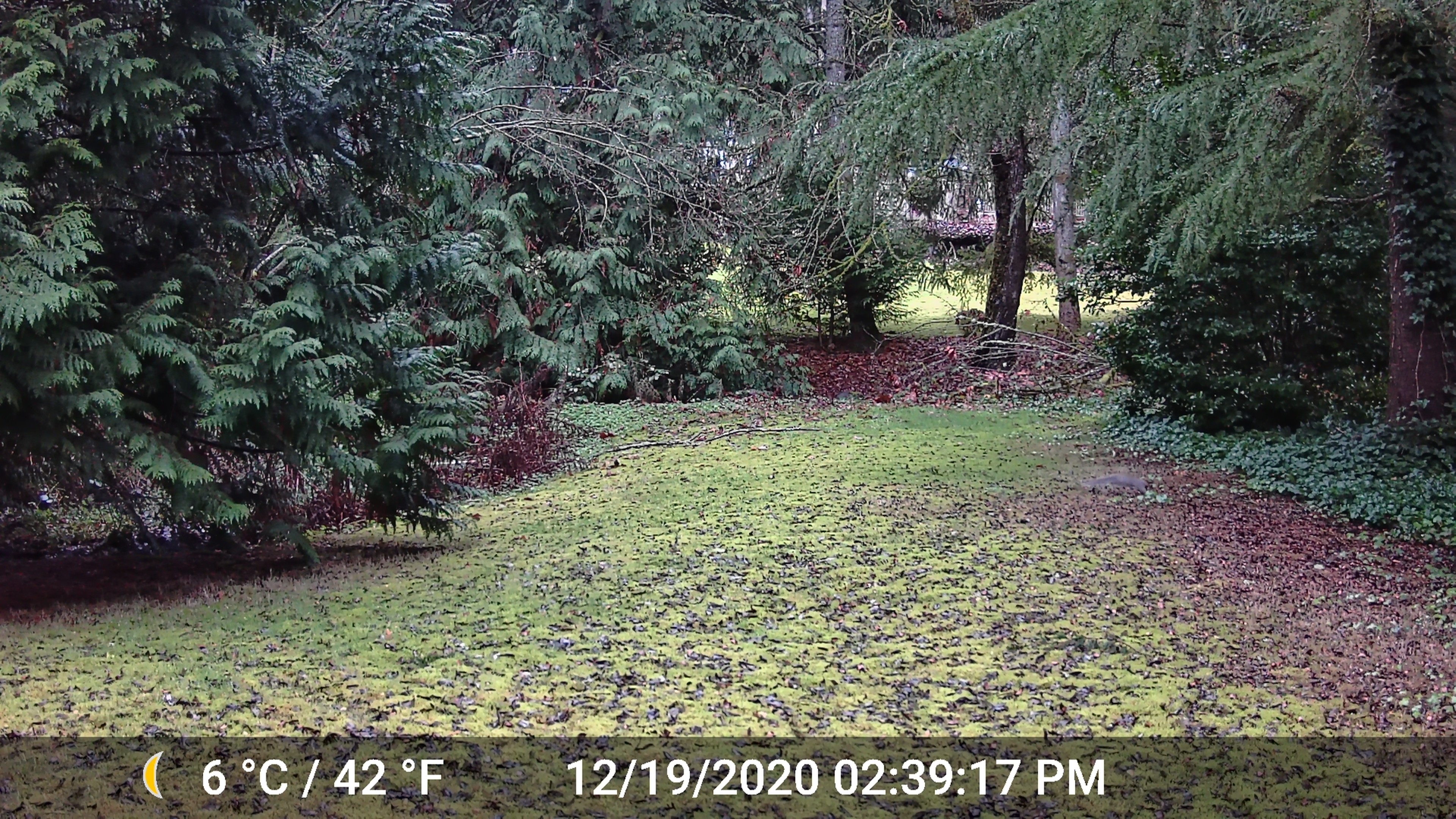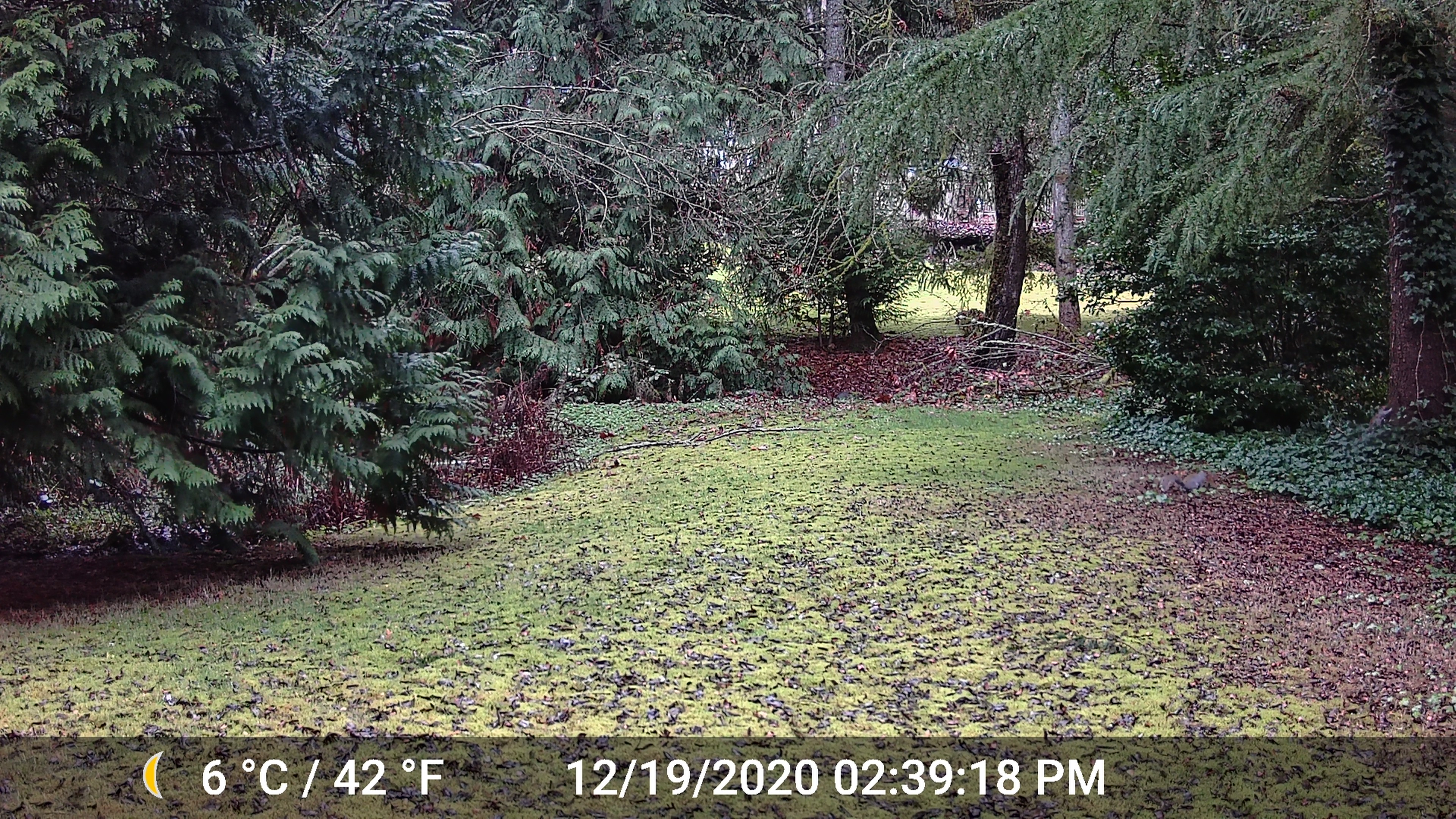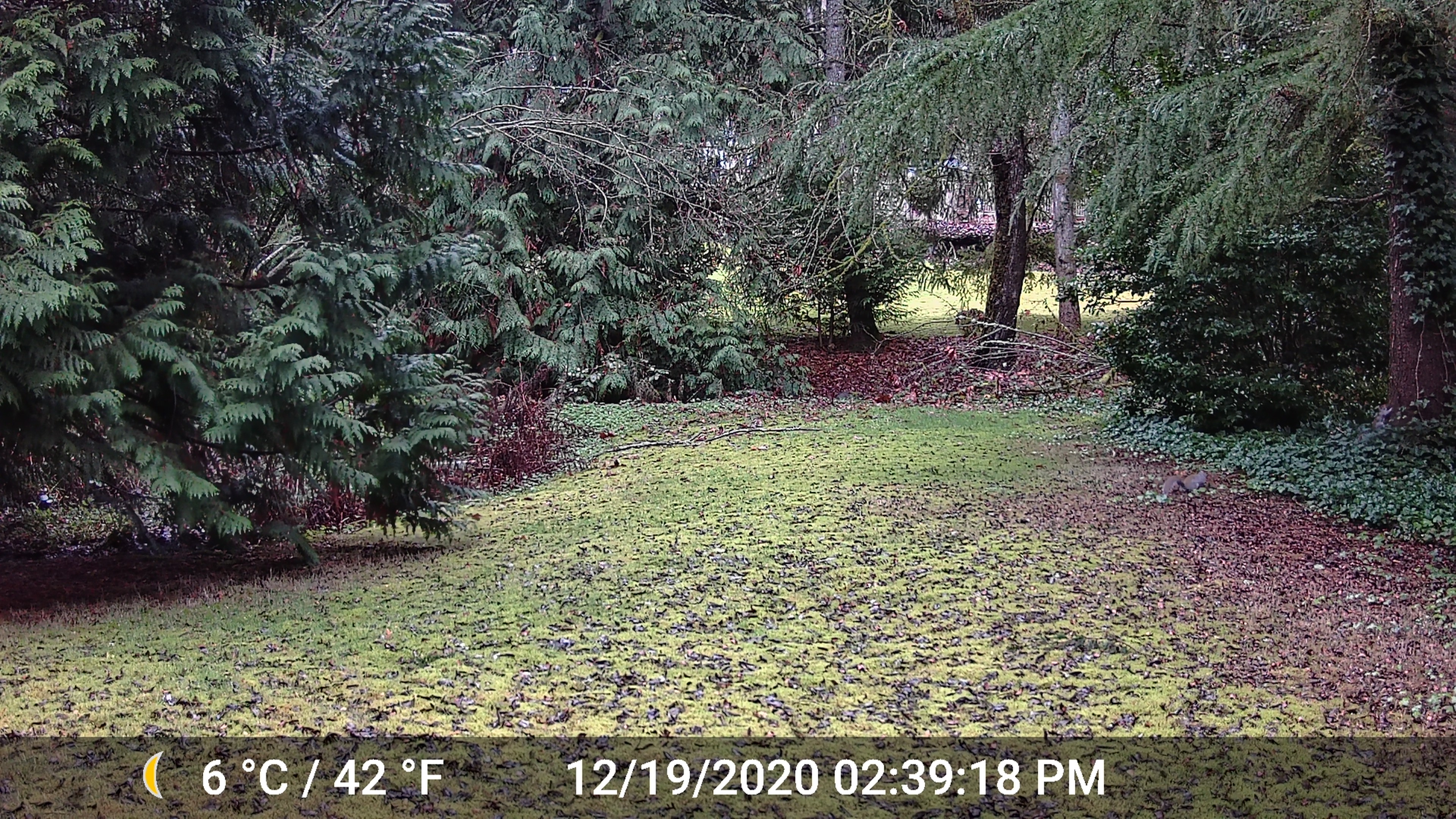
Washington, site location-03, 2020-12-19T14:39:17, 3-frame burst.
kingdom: Animalia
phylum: Chordata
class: Mammalia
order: Rodentia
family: Sciuridae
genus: Sciurus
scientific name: Sciurus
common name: squirrel